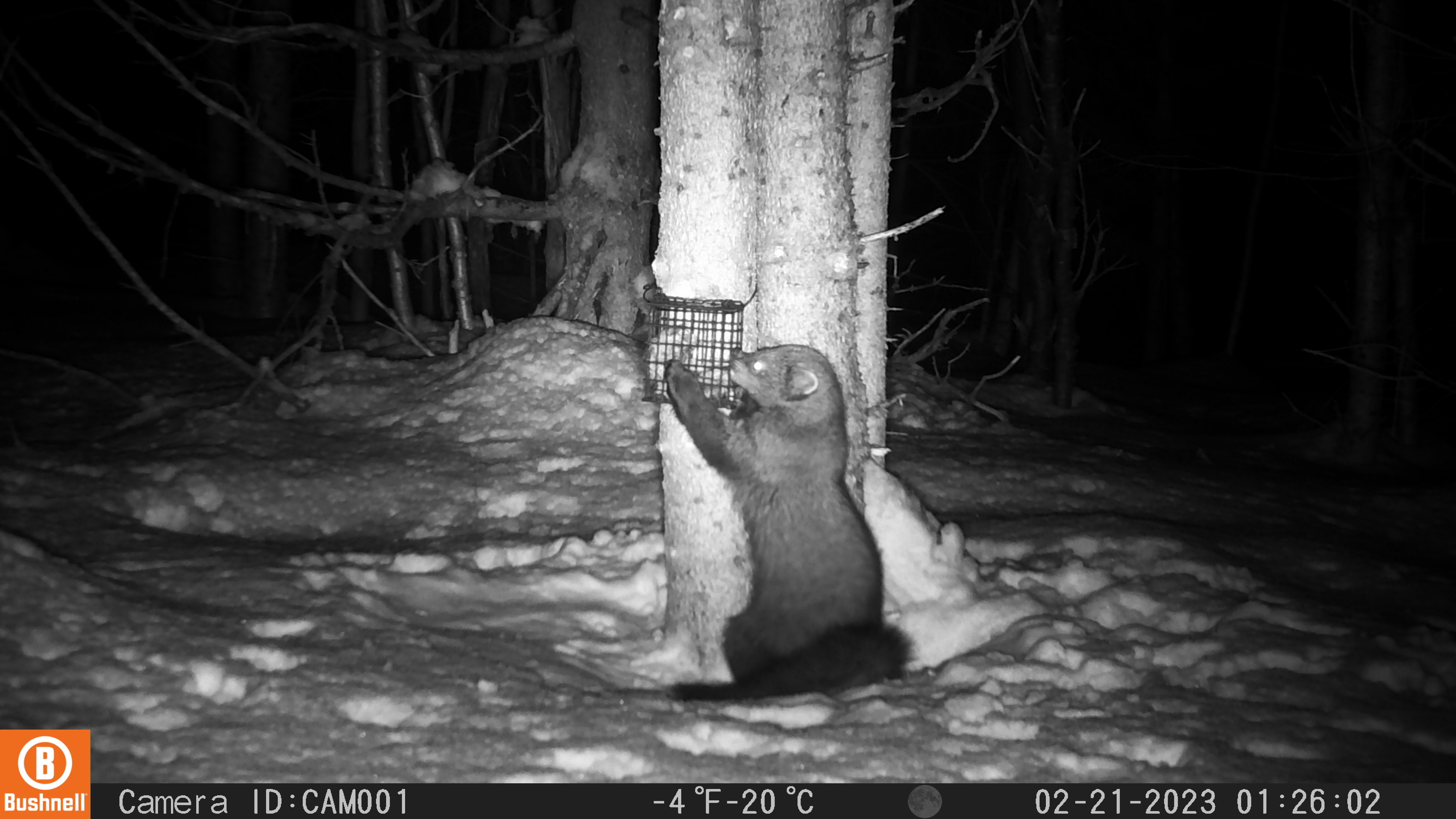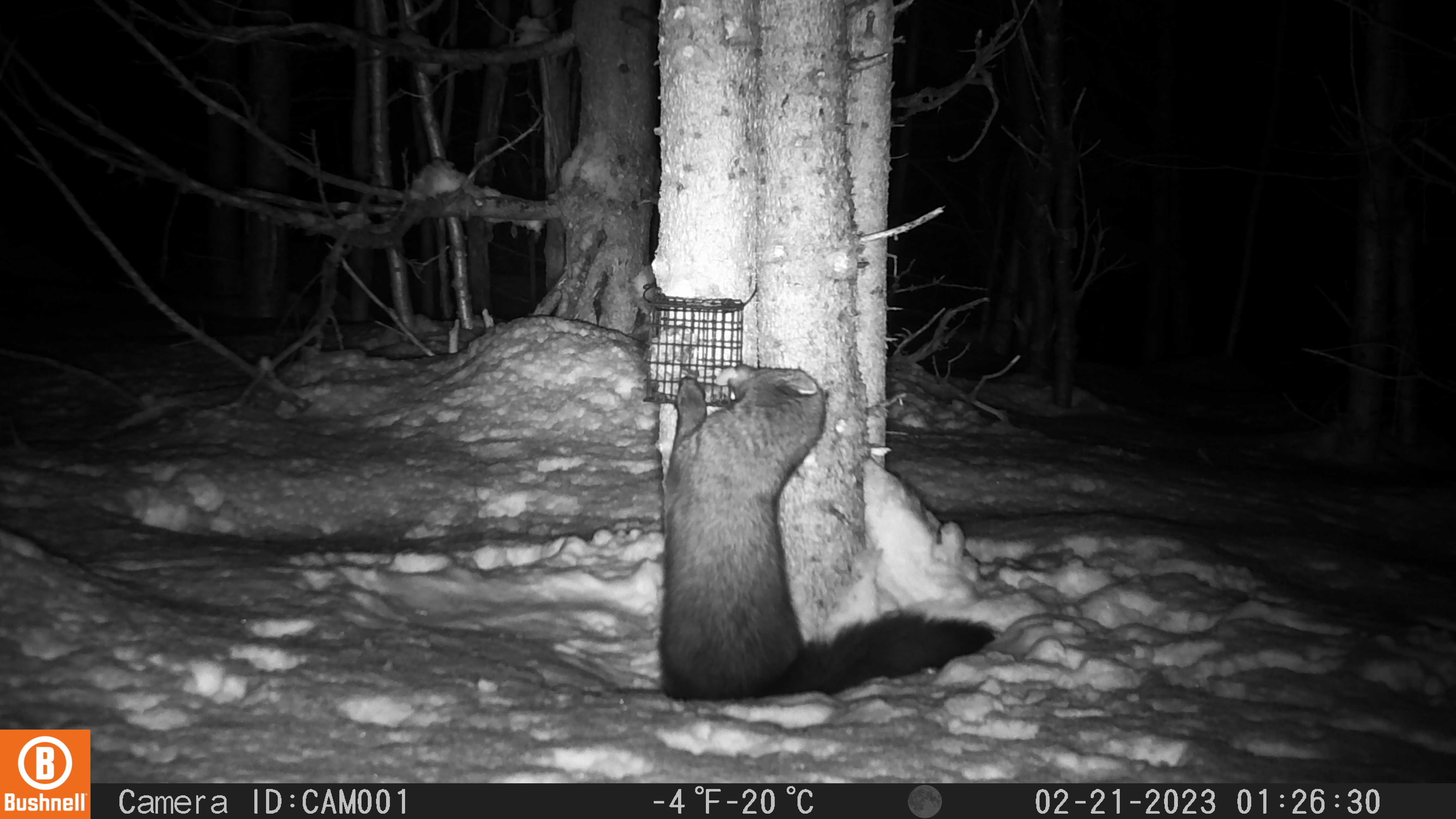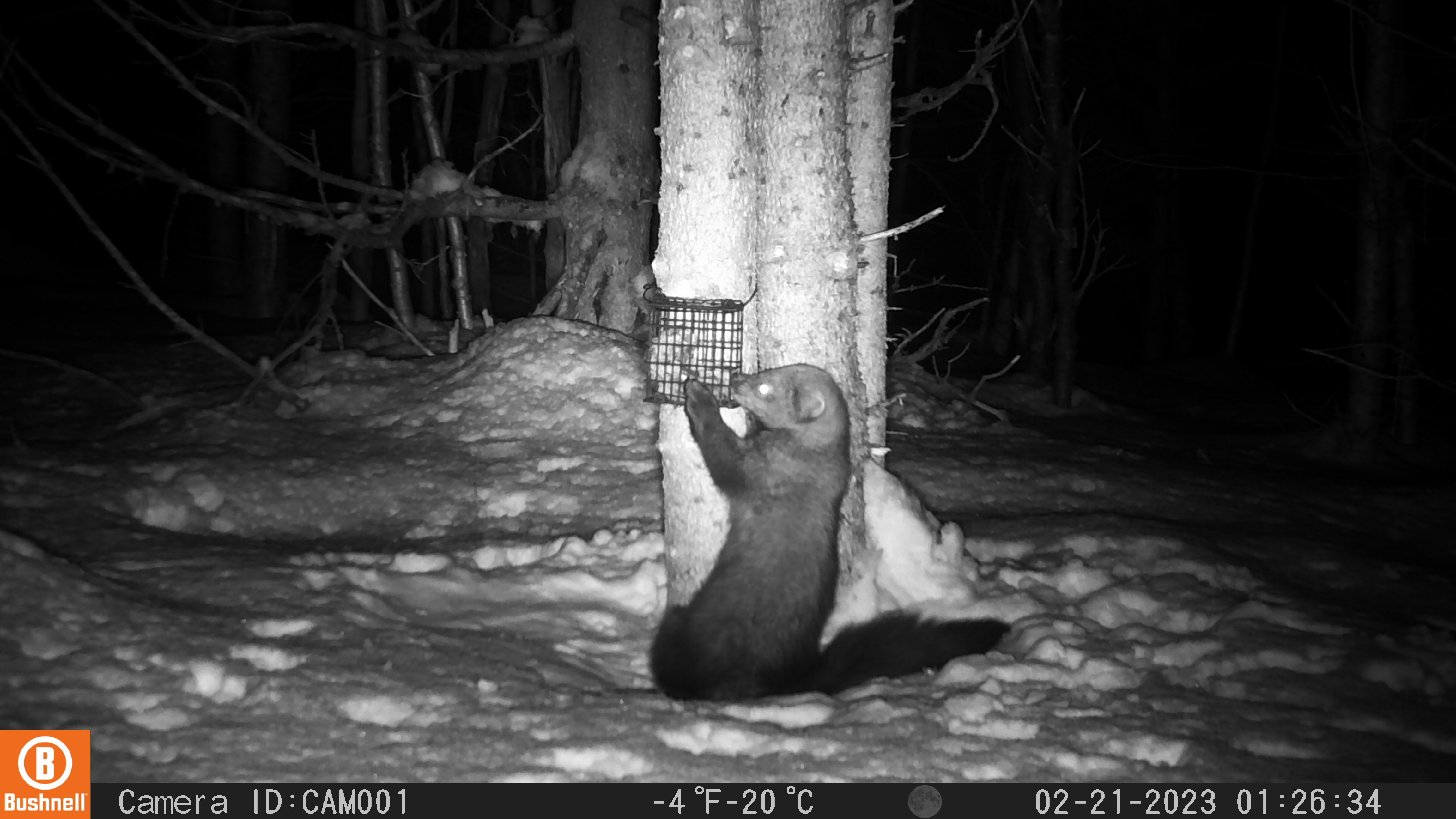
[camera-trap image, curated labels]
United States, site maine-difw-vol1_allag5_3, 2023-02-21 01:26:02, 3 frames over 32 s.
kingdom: Animalia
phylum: Chordata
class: Mammalia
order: Carnivora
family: Mustelidae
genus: Pekania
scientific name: Pekania pennanti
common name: fisher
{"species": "fisher (Pekania pennanti)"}